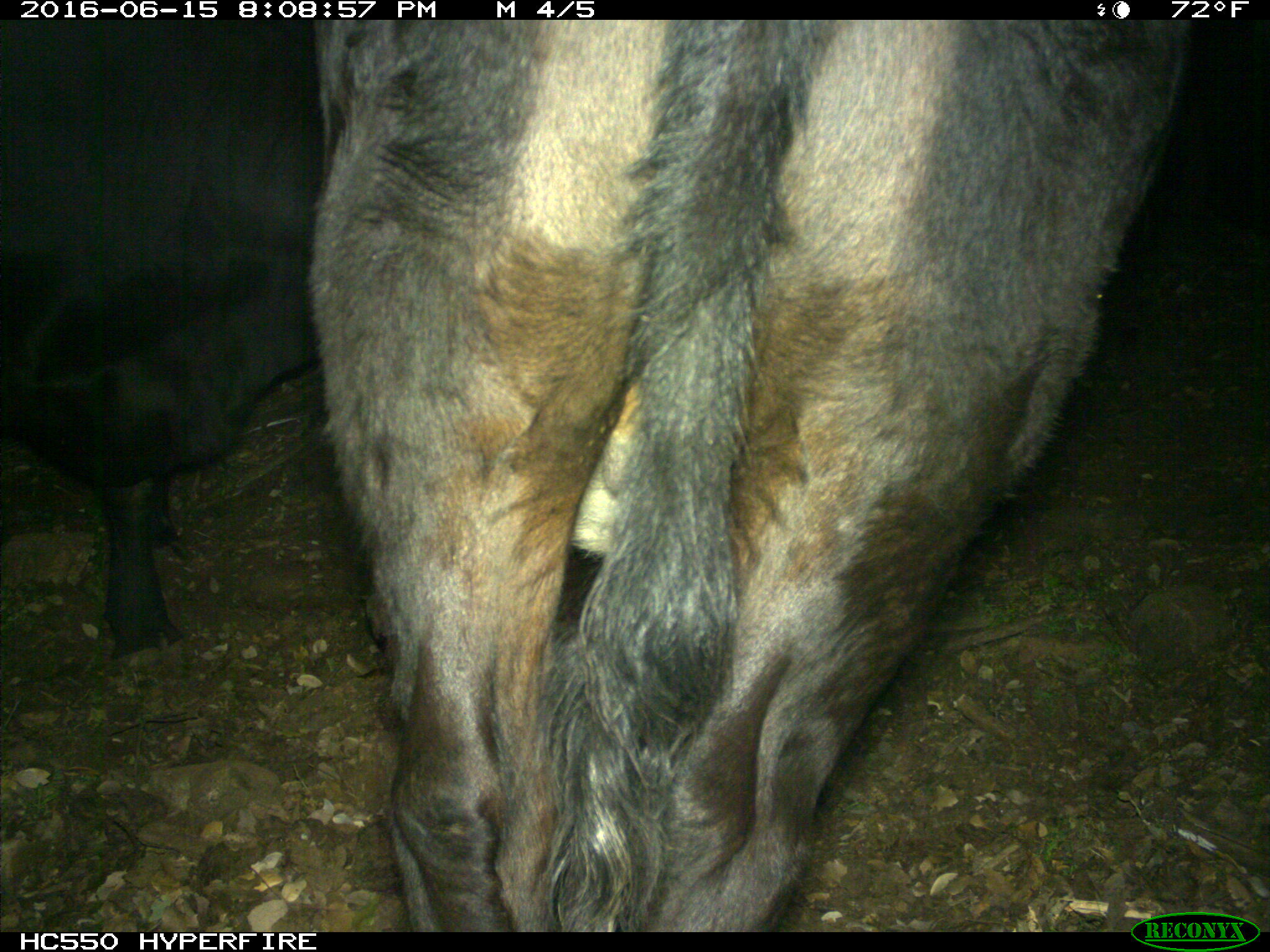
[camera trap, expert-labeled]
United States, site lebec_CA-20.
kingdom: Animalia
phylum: Chordata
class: Mammalia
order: Artiodactyla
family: Bovidae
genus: Bos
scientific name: Bos taurus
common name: domestic cow